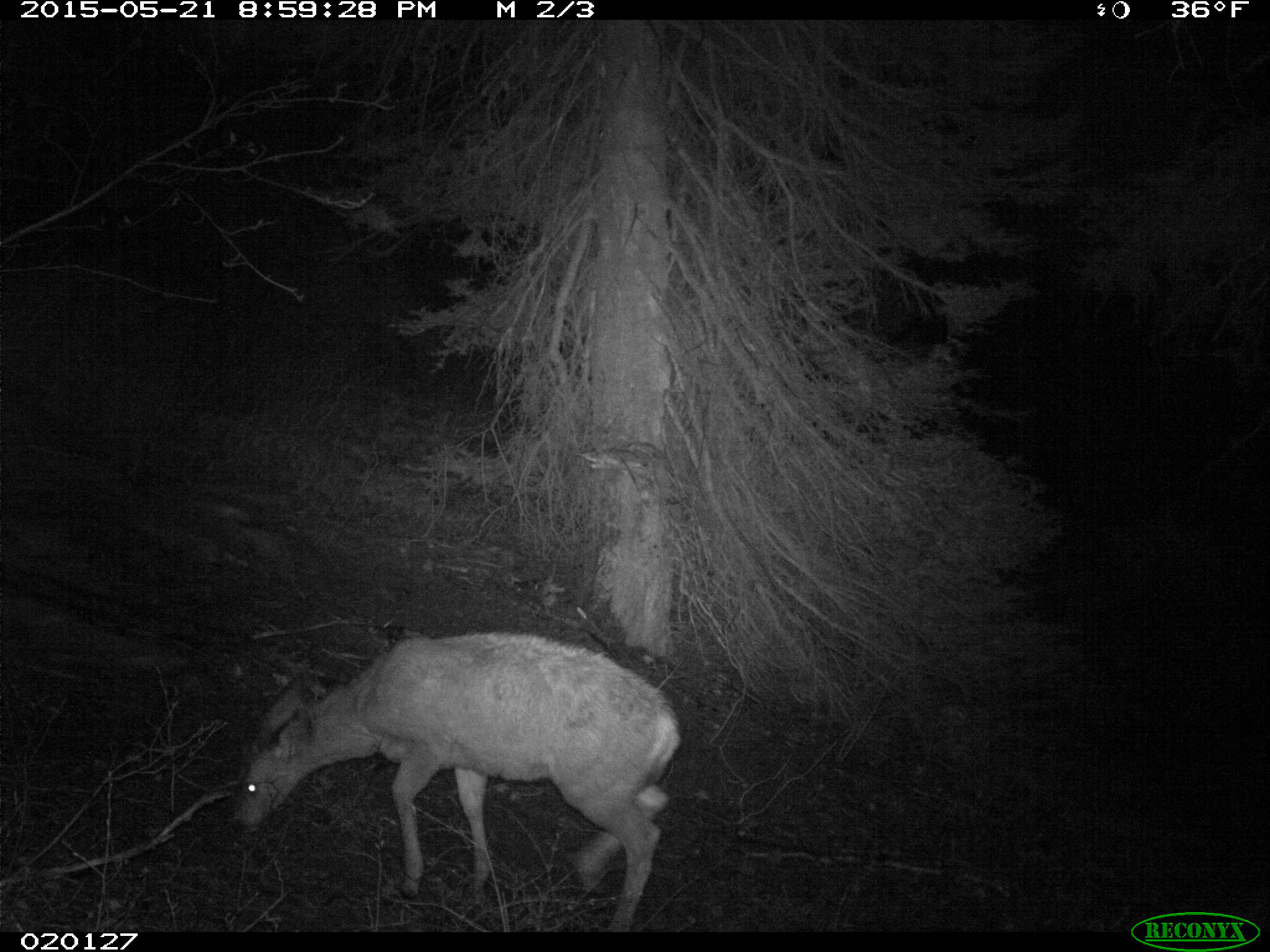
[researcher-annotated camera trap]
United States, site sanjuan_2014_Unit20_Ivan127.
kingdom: Animalia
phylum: Chordata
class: Mammalia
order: Artiodactyla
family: Cervidae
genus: Odocoileus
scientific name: Odocoileus hemionus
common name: mule deer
Odocoileus hemionus (mule deer).